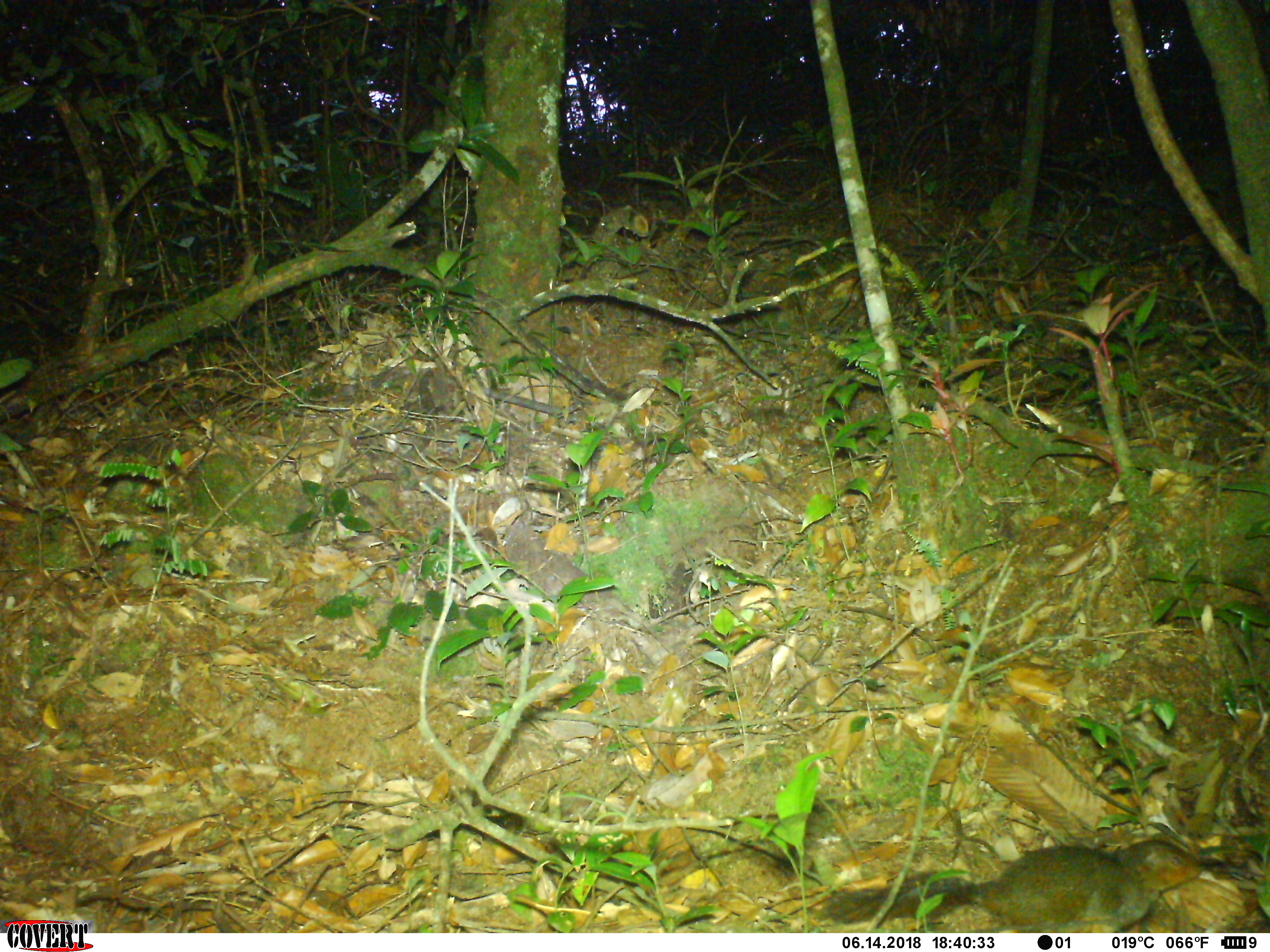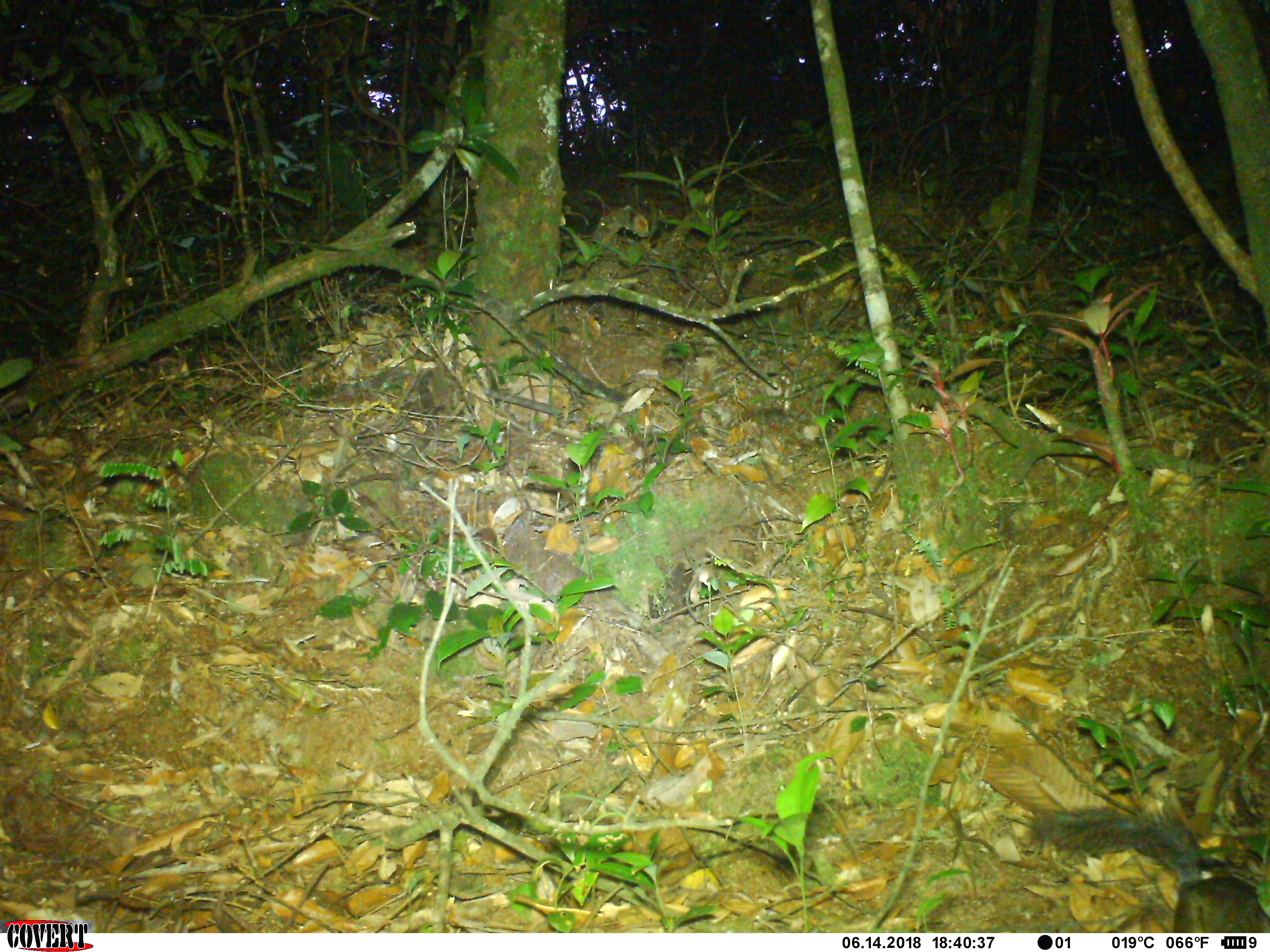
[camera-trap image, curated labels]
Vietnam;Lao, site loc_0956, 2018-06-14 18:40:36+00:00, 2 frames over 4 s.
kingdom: Animalia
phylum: Chordata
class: Mammalia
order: Rodentia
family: Sciuridae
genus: Dremomys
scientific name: Dremomys rufigenis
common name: red-cheeked squirrel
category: red cheeked squirrel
Red cheeked squirrel (red-cheeked squirrel) (Dremomys rufigenis). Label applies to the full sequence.